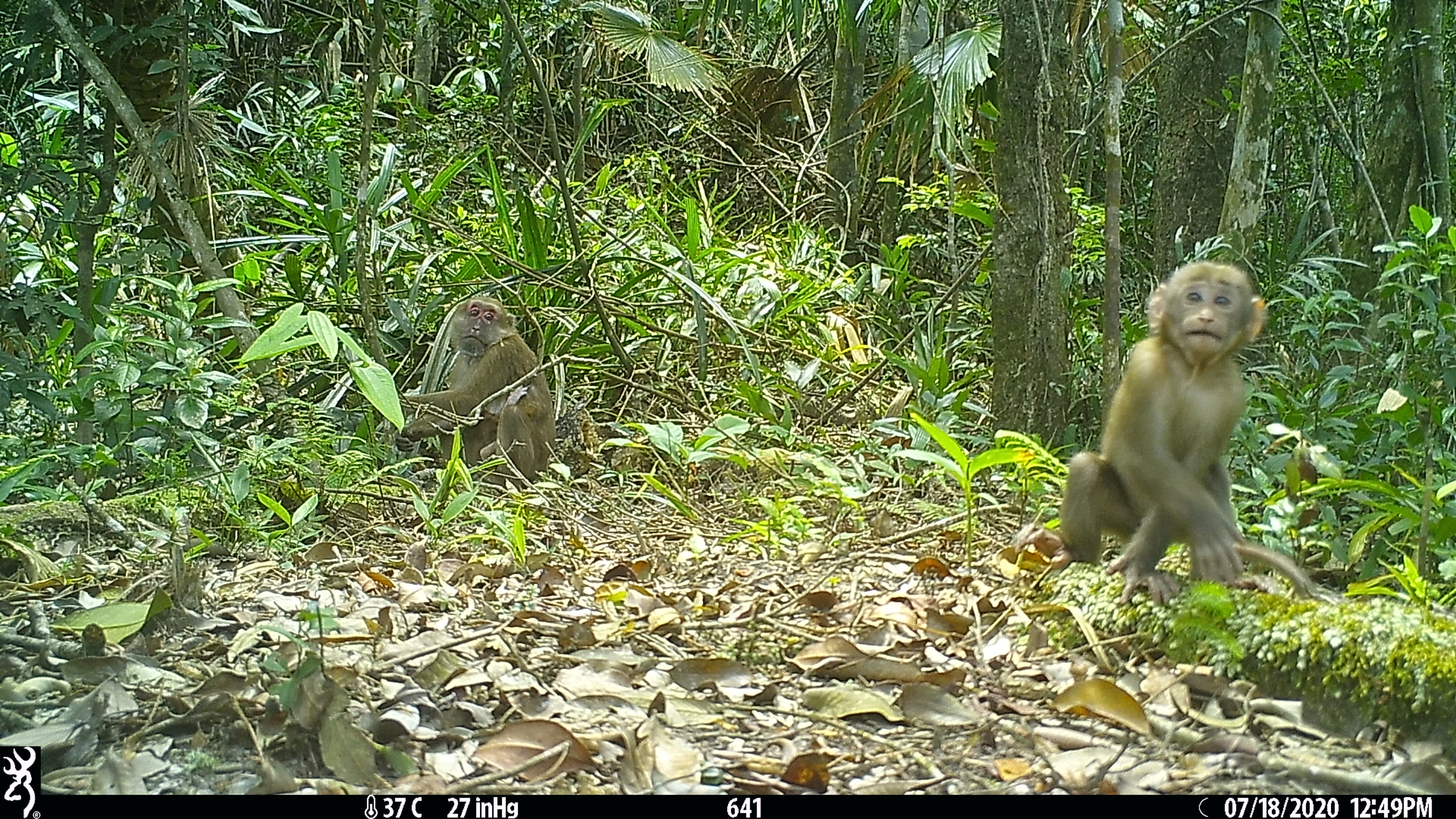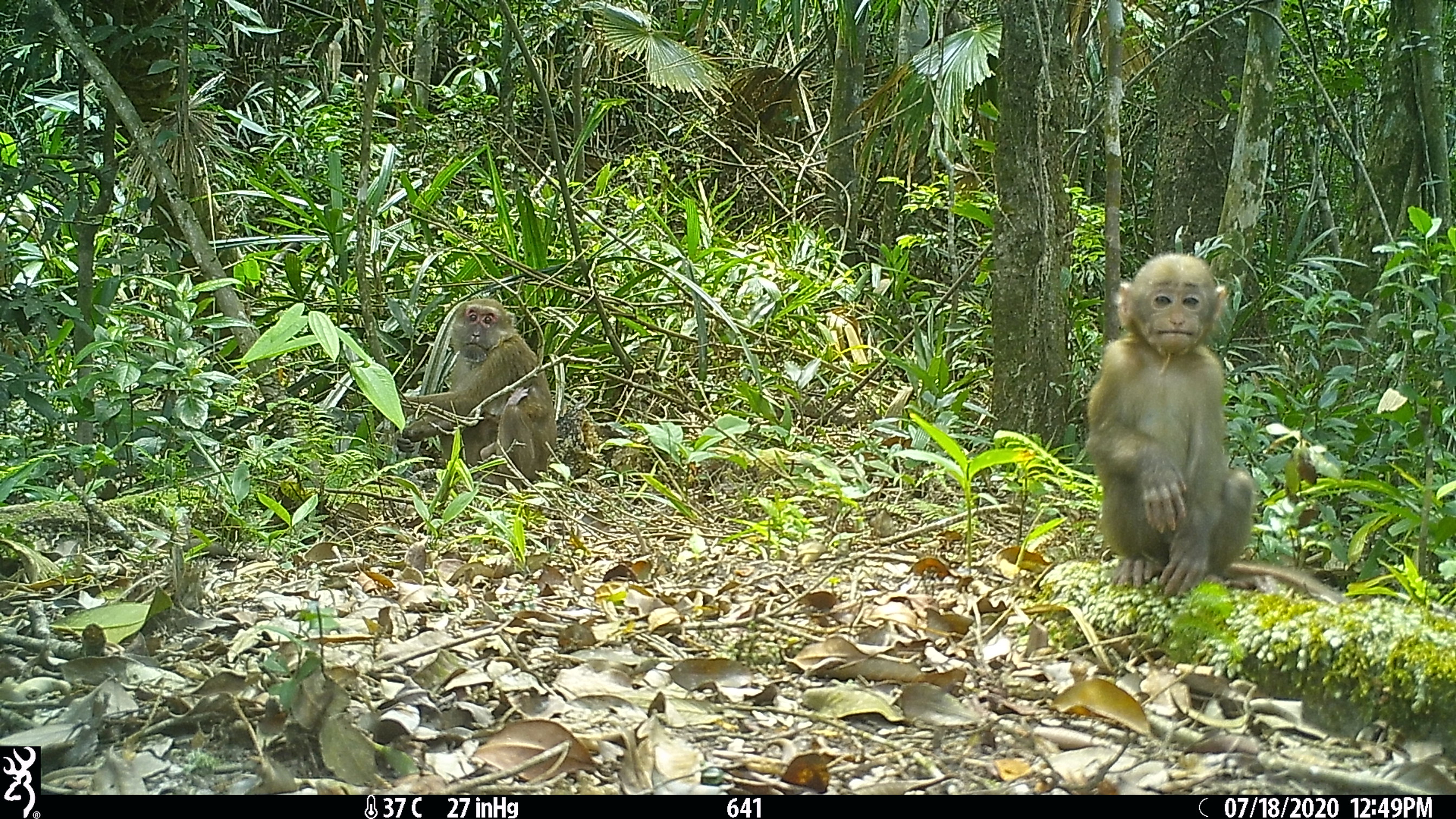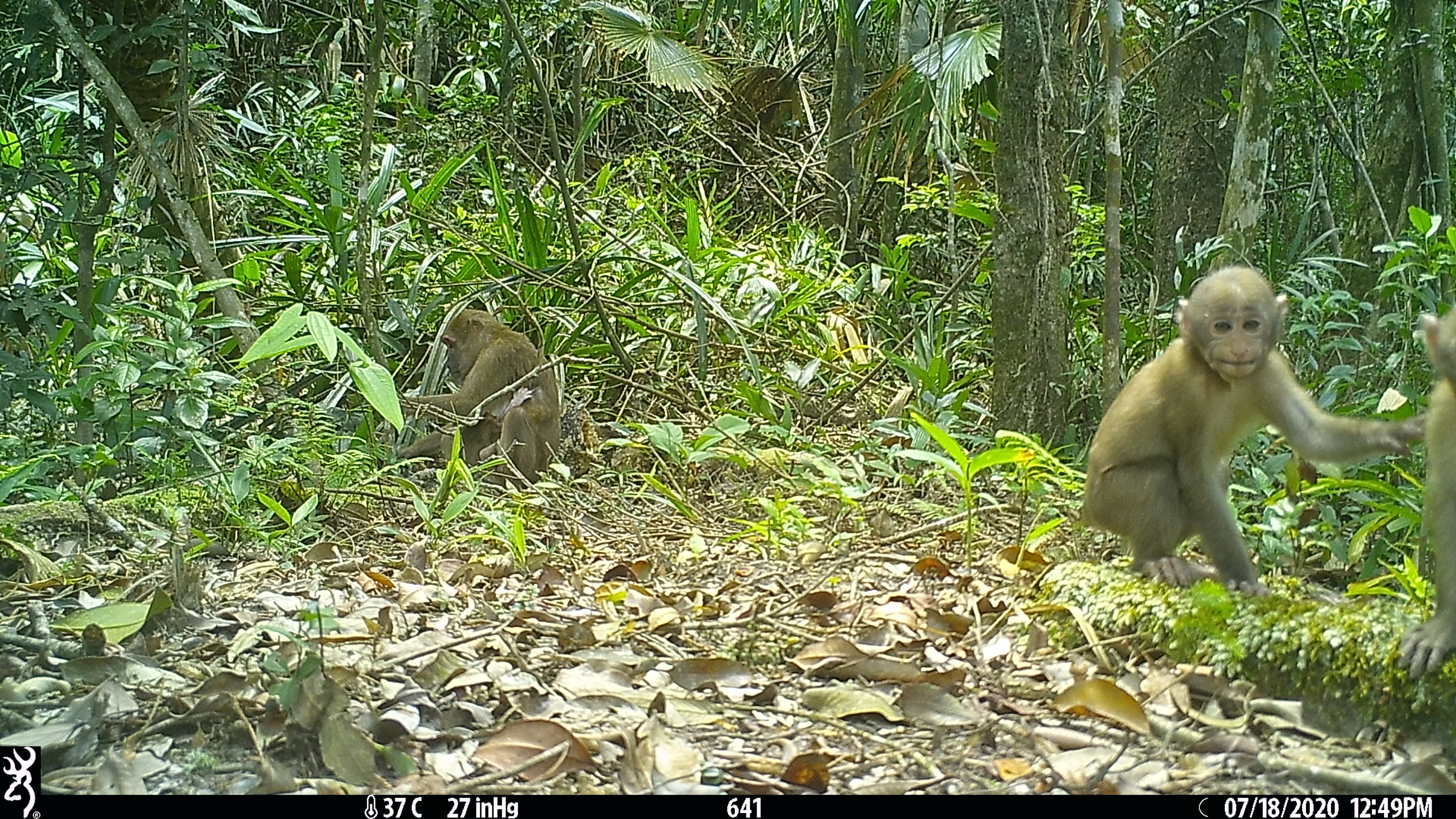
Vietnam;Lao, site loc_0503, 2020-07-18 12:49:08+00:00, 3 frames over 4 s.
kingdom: Animalia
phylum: Chordata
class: Mammalia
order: Primates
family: Cercopithecidae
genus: Macaca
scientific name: Macaca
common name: macaques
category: assam or rhesus macaque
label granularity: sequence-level